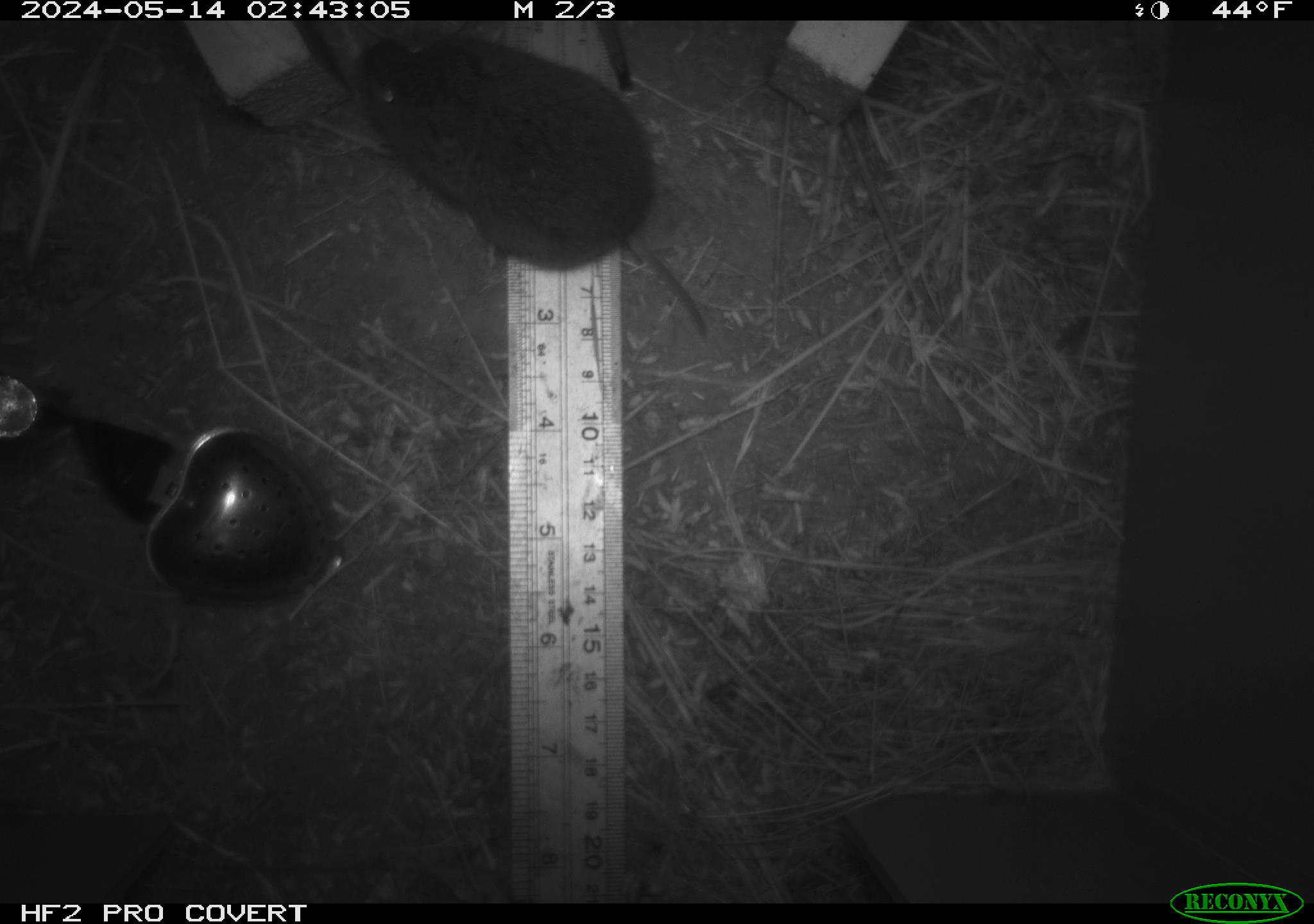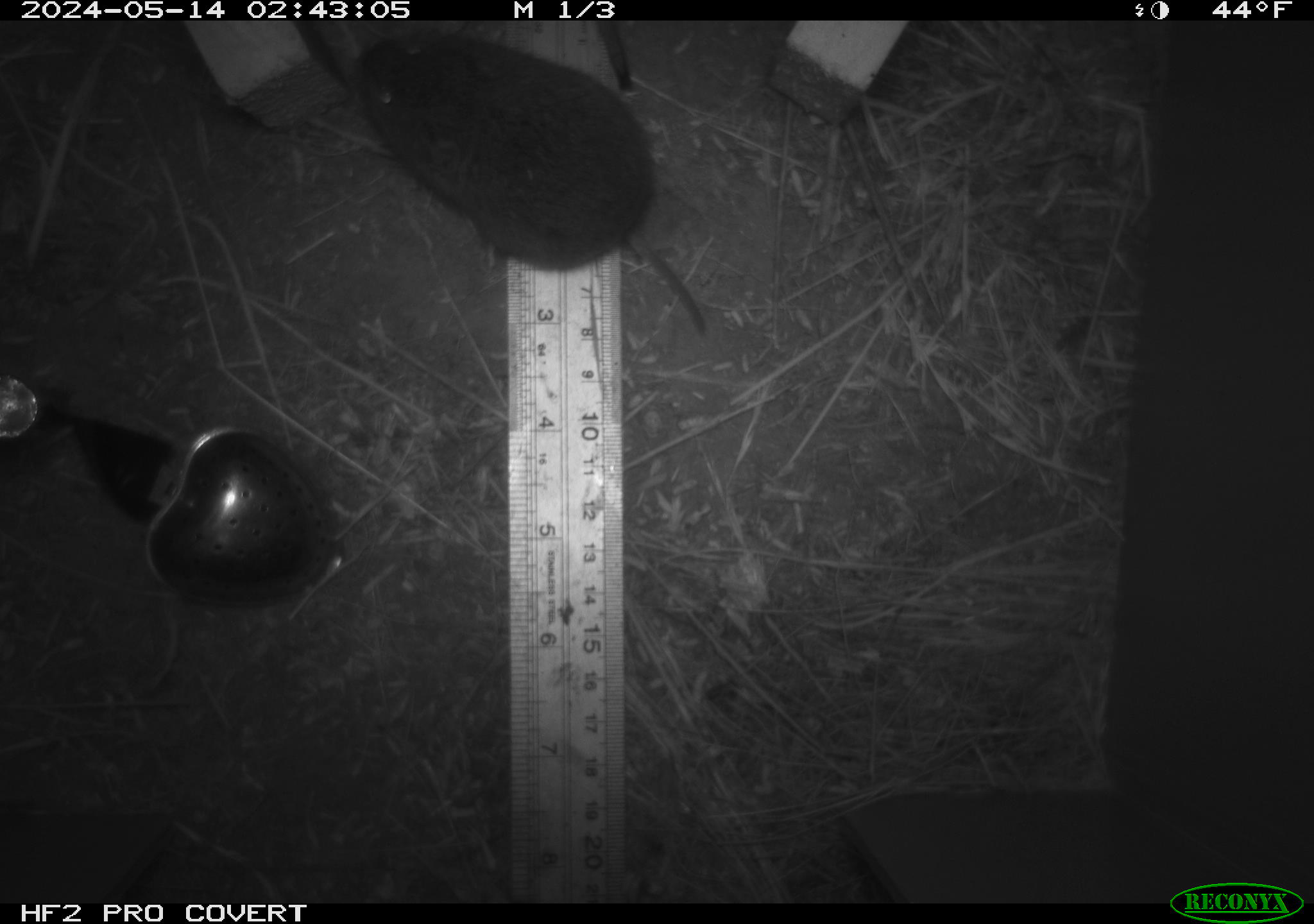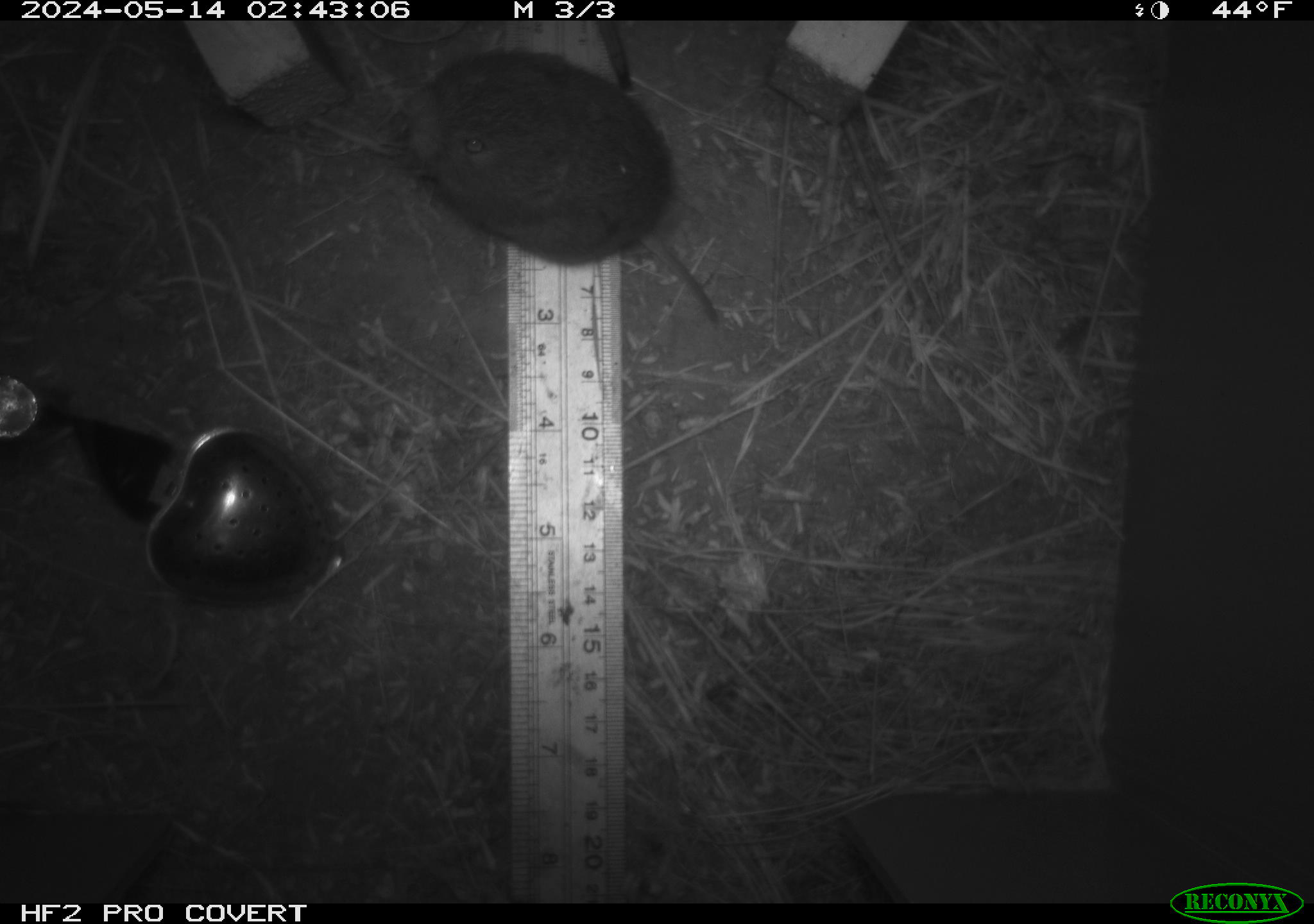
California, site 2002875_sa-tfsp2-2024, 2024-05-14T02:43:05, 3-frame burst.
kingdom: Animalia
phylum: Chordata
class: Mammalia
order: Rodentia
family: Cricetidae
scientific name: Arvicolinae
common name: voles, lemmings, and muskrats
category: arvicolinae subfamily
Arvicolinae subfamily (voles, lemmings, and muskrats) (Arvicolinae).